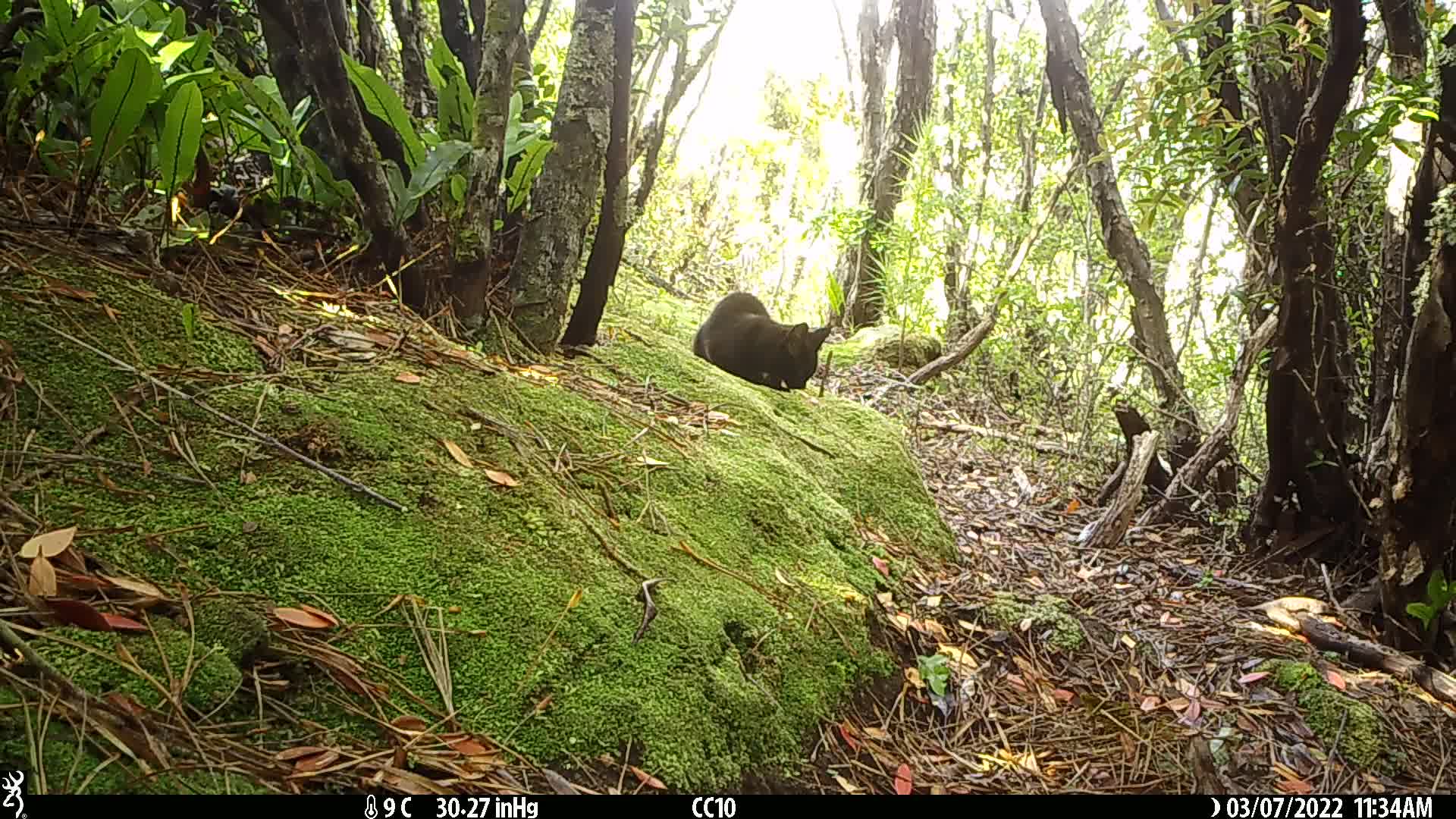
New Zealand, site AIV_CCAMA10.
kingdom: Animalia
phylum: Chordata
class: Mammalia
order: Carnivora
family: Felidae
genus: Felis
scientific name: Felis catus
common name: domestic cat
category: cat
Cat (domestic cat) (Felis catus).